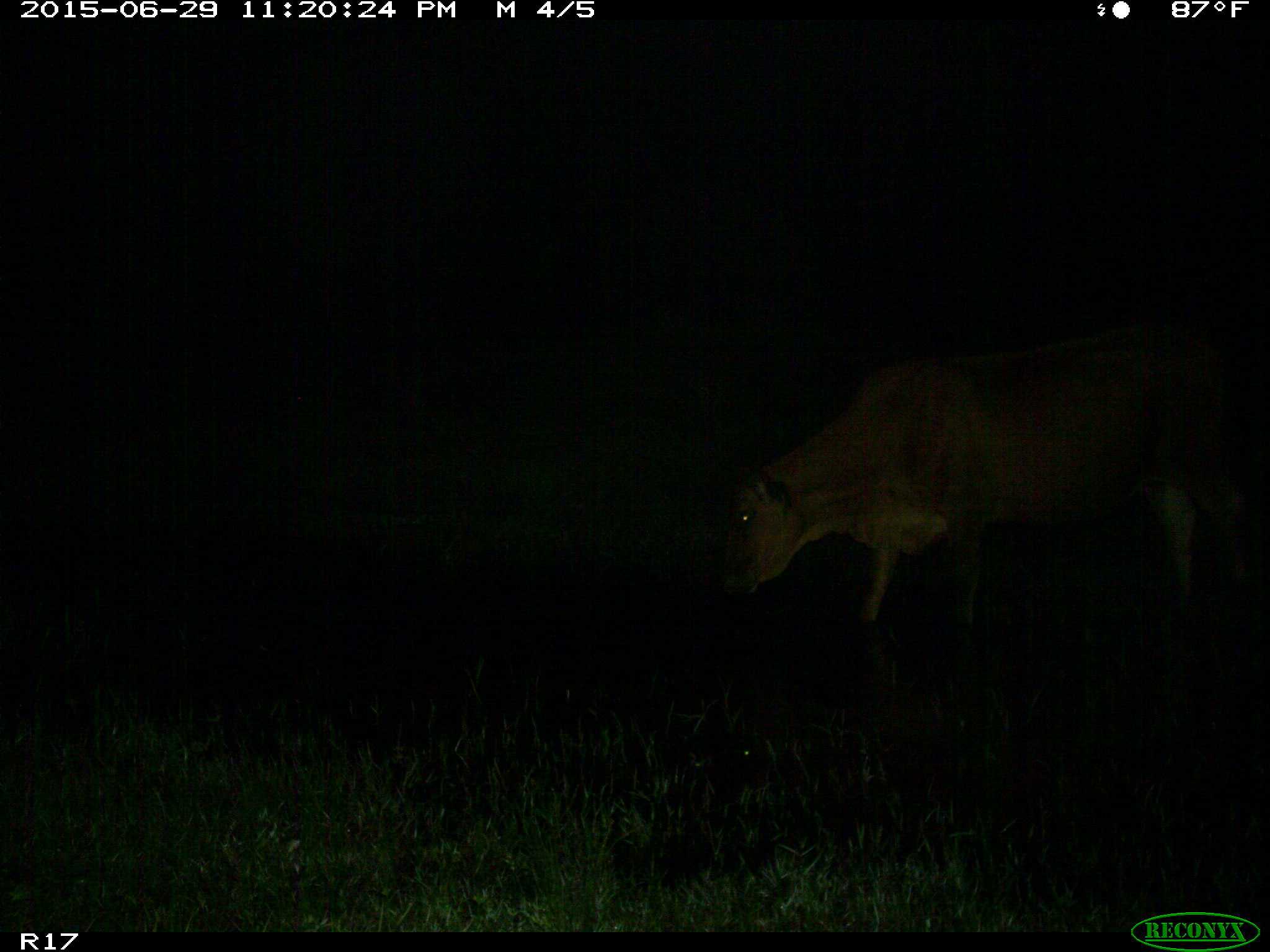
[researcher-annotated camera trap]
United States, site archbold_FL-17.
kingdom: Animalia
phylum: Chordata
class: Mammalia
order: Artiodactyla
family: Bovidae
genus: Bos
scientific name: Bos taurus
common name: domestic cow